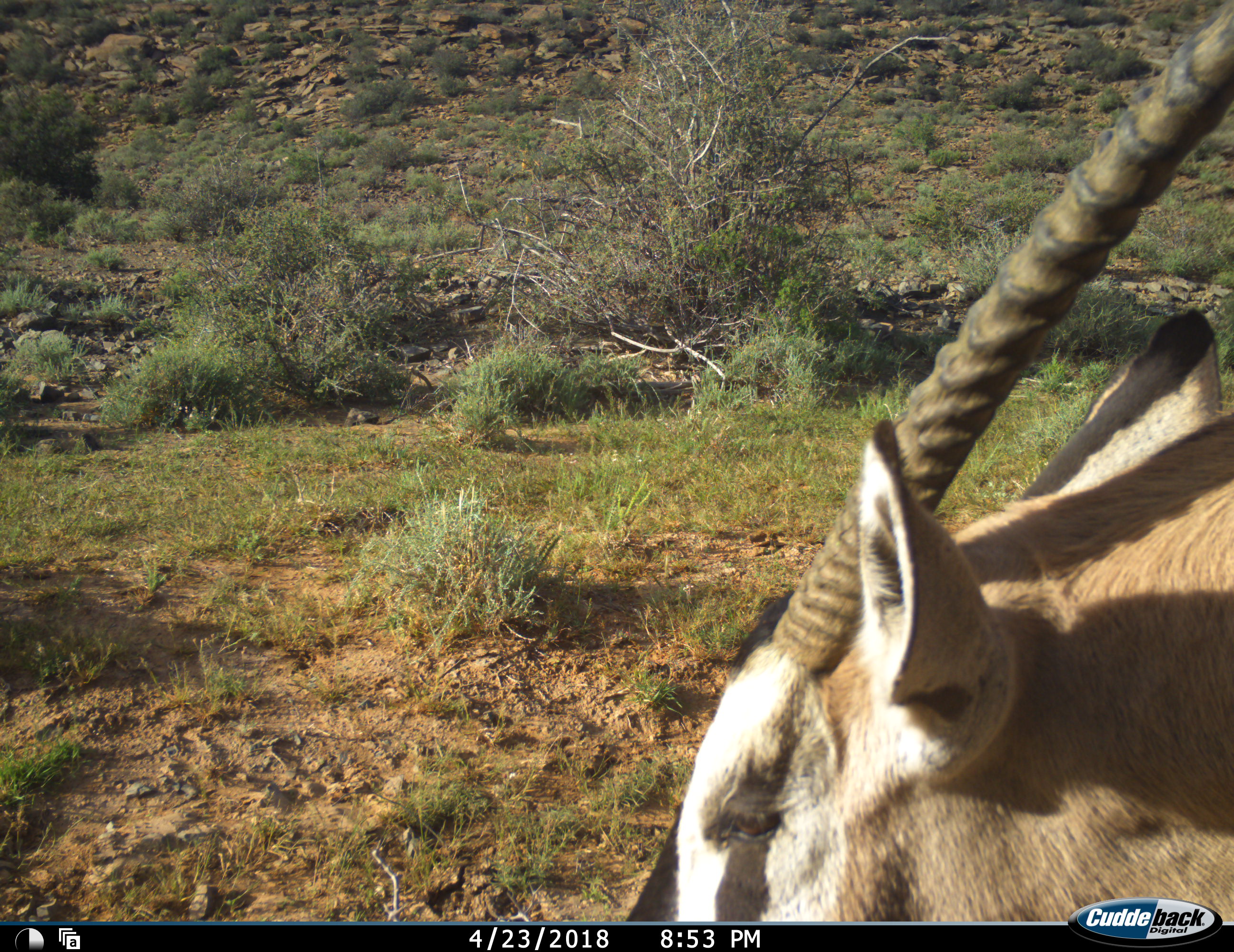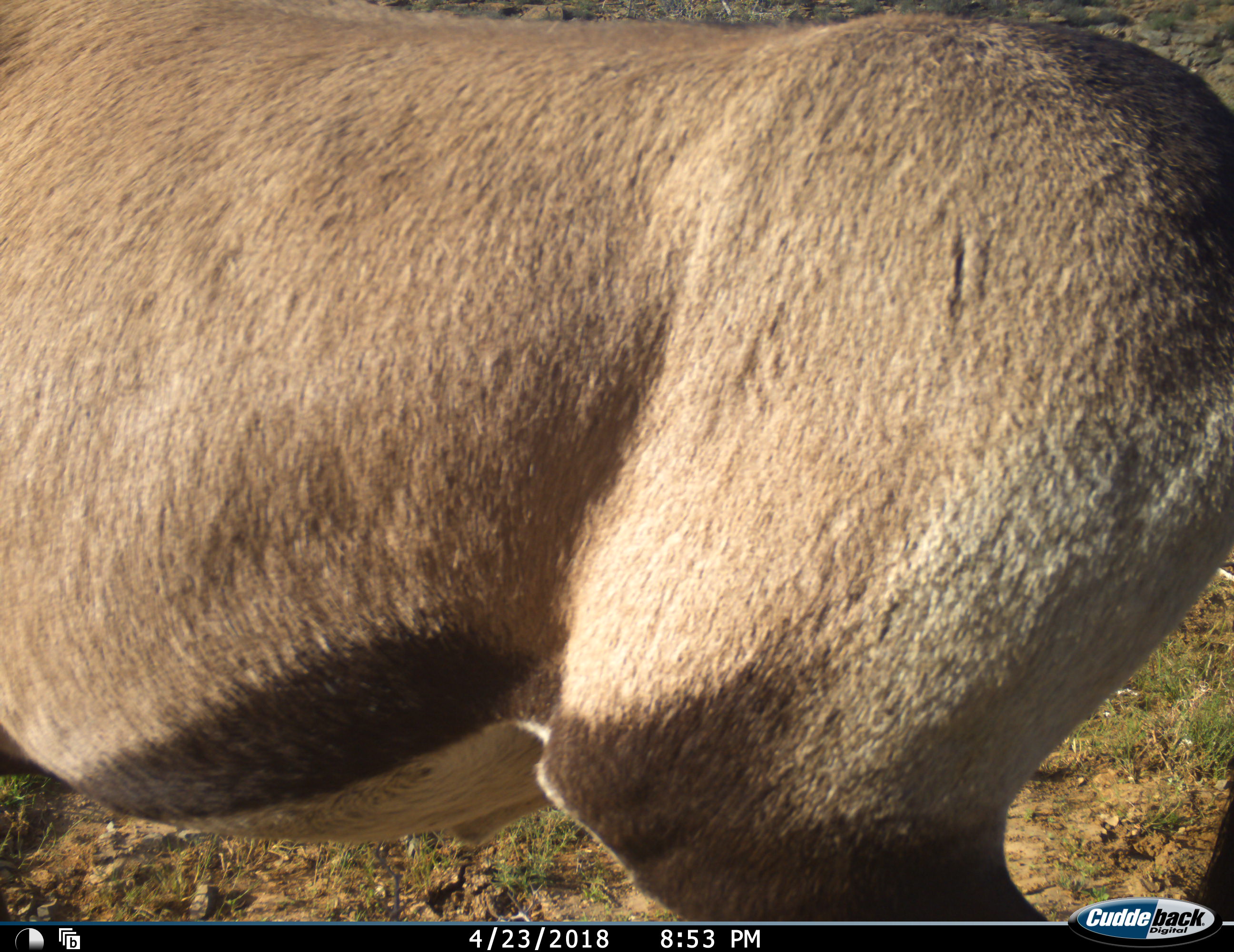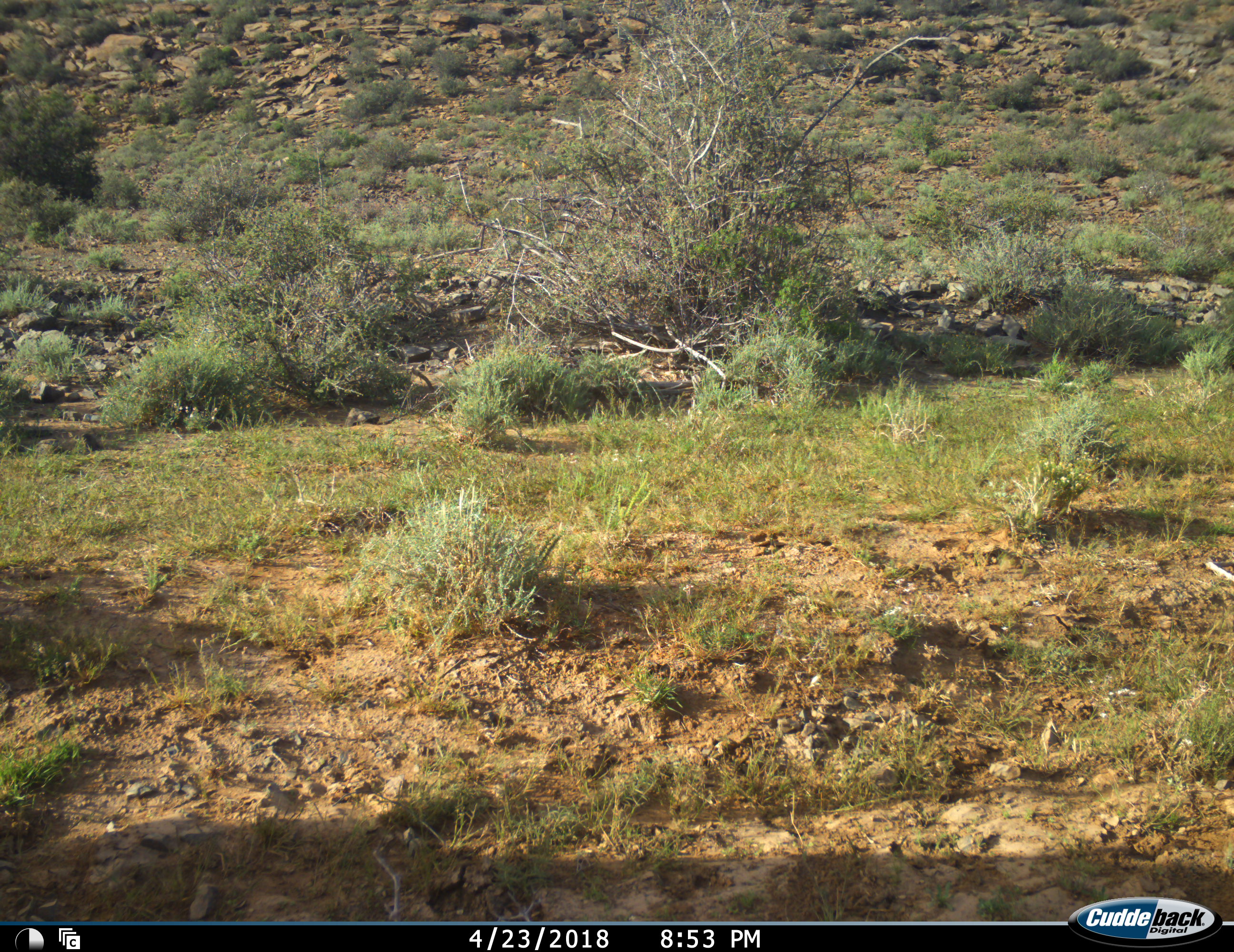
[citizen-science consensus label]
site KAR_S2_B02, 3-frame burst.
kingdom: Animalia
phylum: Chordata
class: Mammalia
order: Artiodactyla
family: Bovidae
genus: Oryx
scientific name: Oryx gazella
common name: gemsbok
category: oryx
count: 1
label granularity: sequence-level